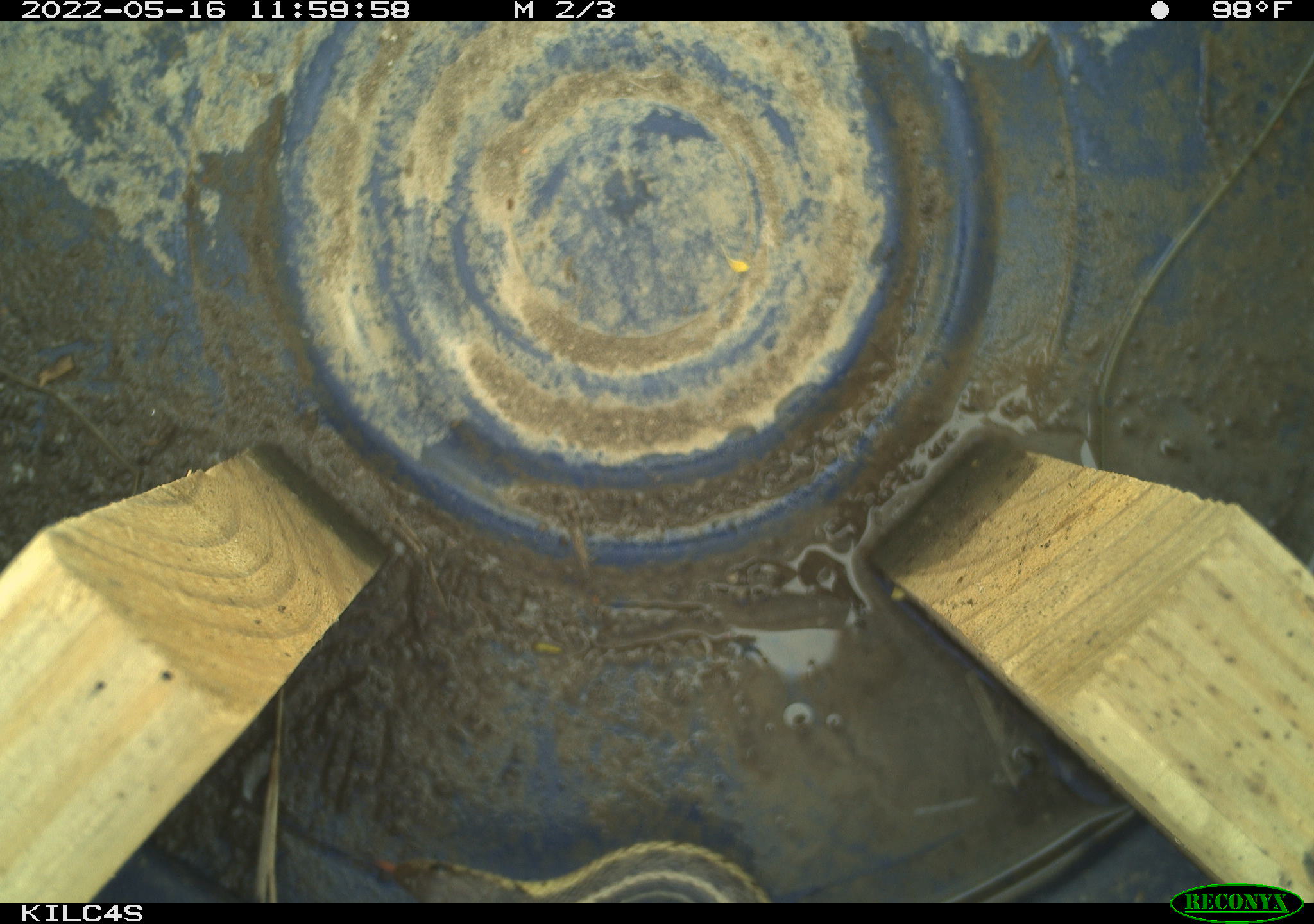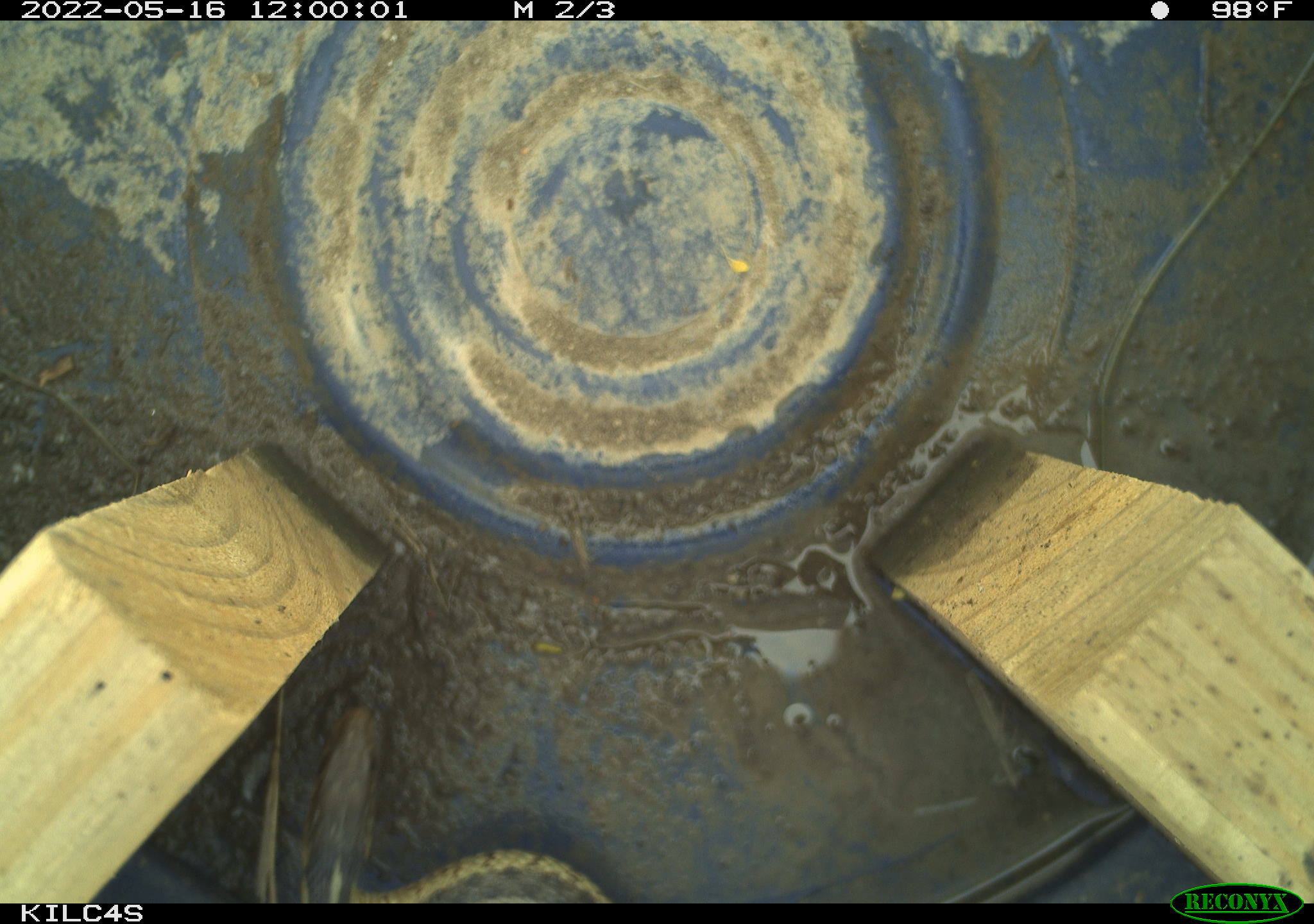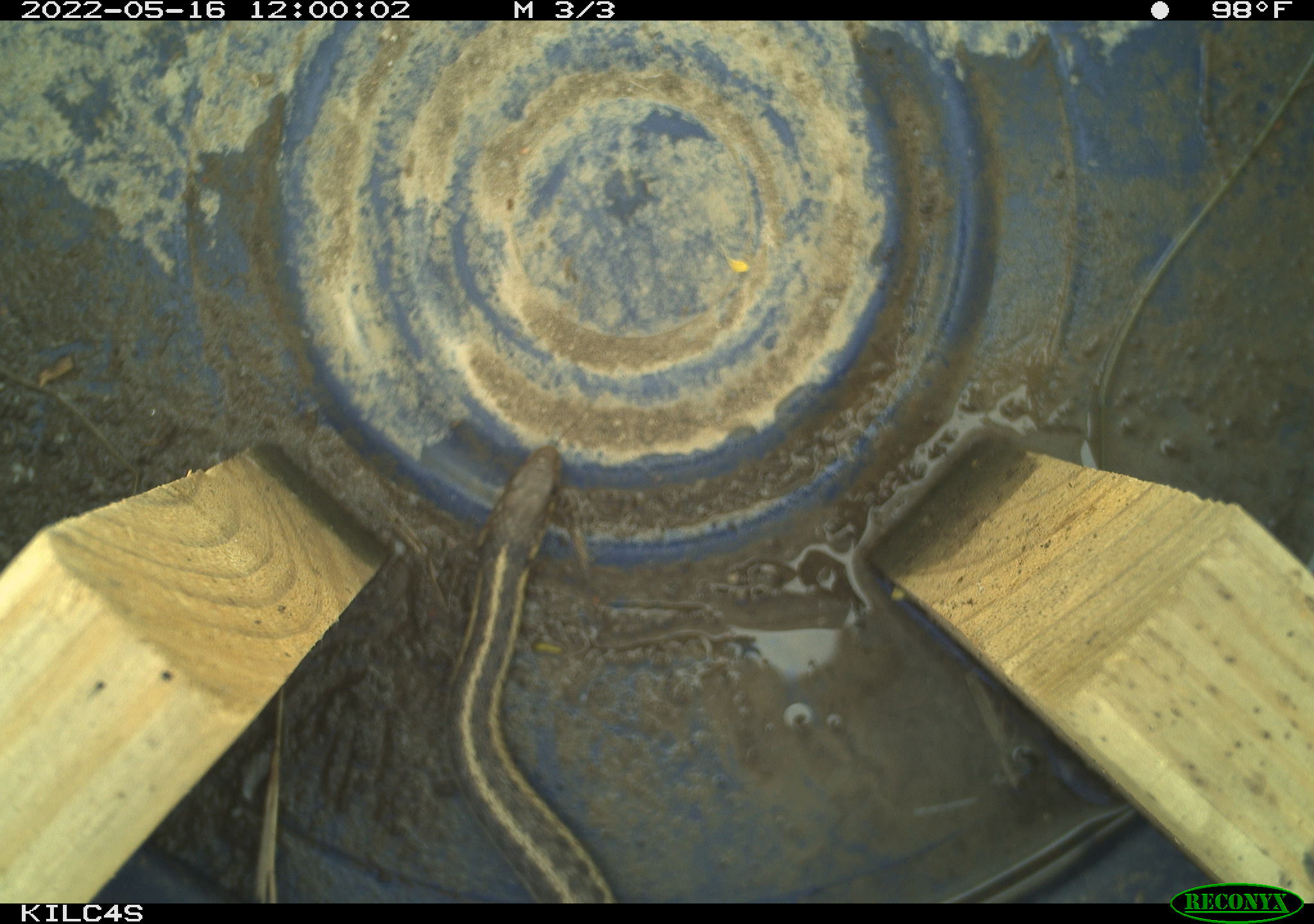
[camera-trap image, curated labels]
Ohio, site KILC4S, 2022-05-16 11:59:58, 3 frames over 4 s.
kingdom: Animalia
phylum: Chordata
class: Reptilia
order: Squamata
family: Colubridae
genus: Thamnophis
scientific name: Thamnophis sirtalis sirtalis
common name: eastern gartersnake